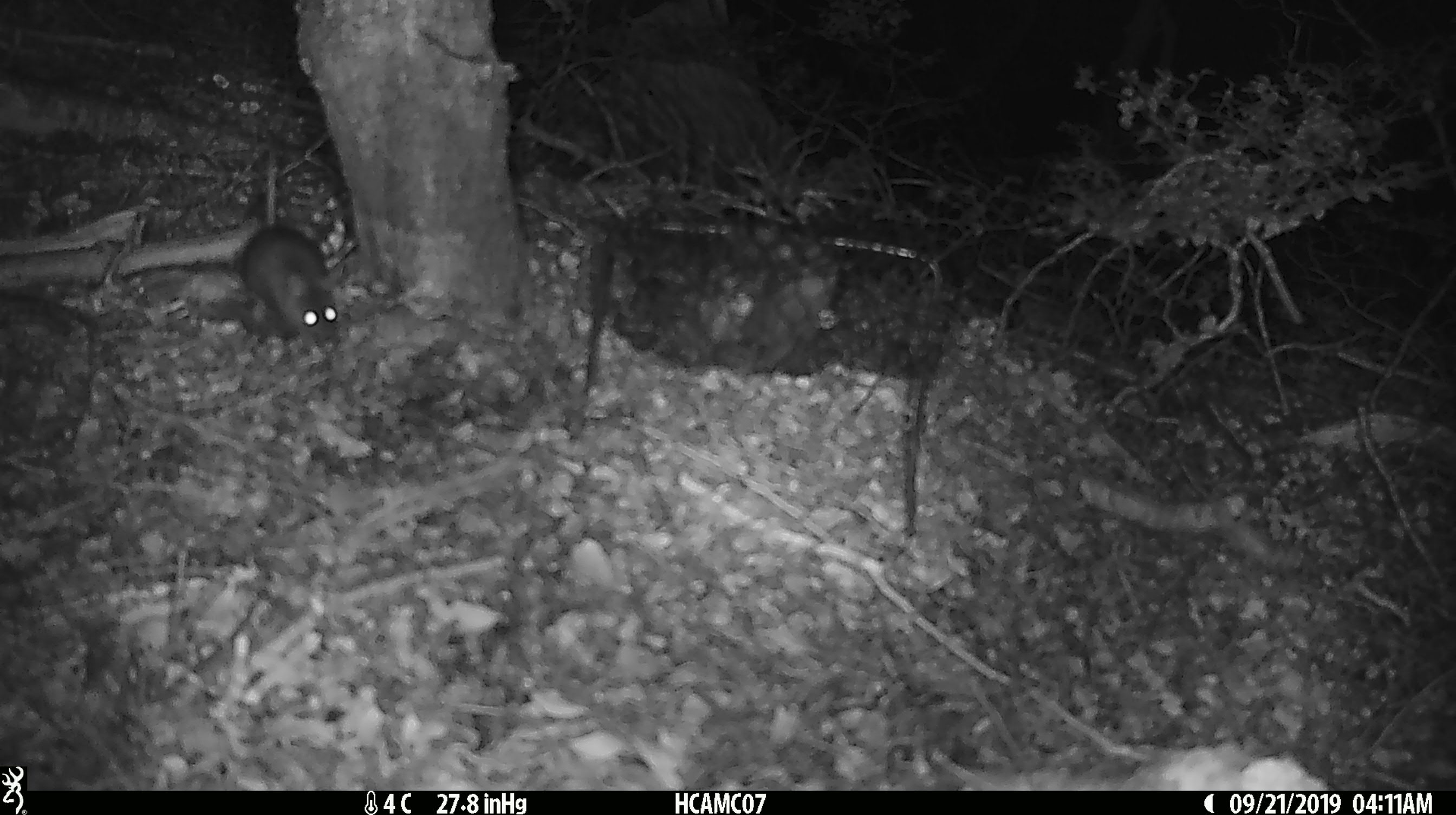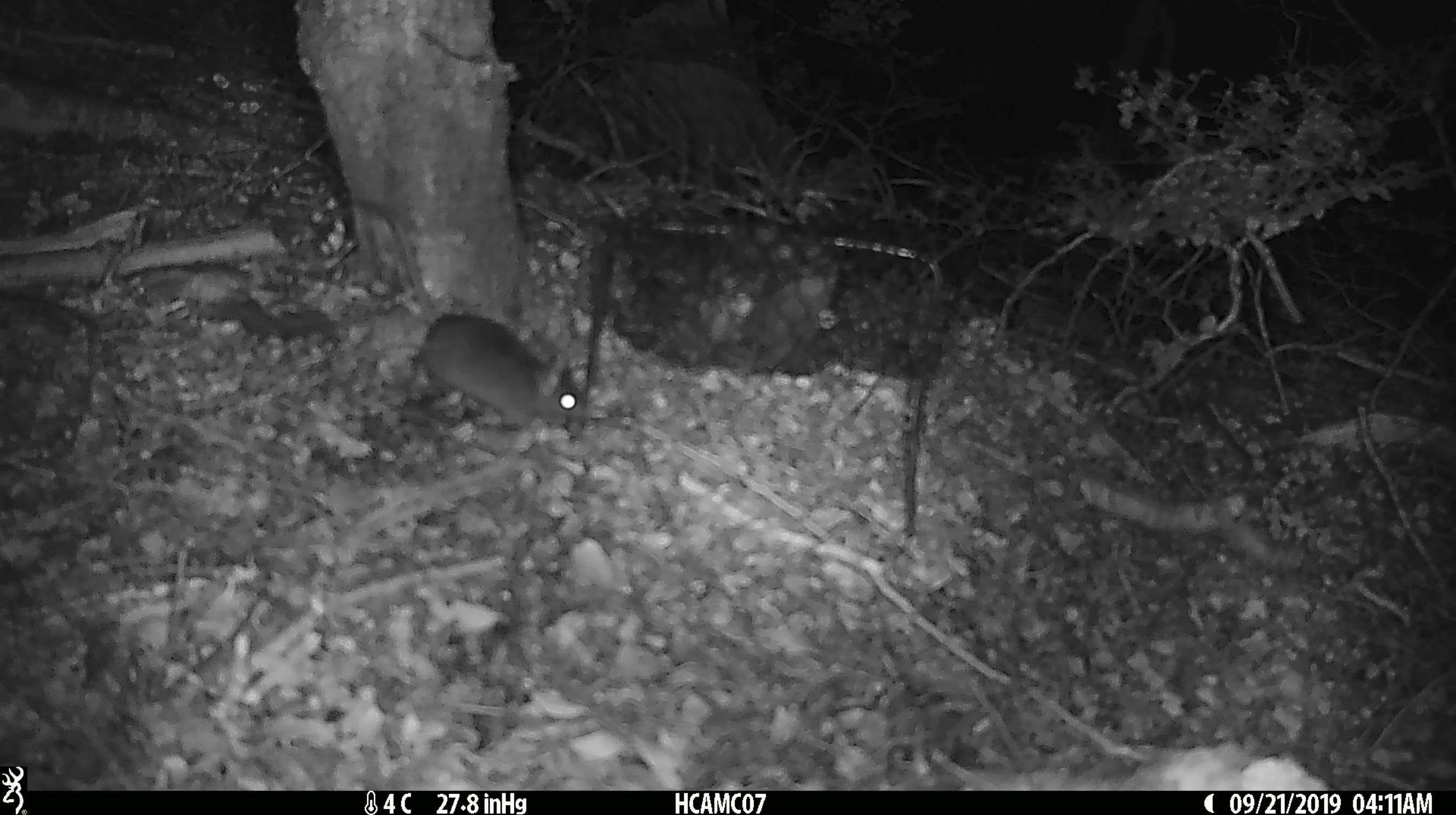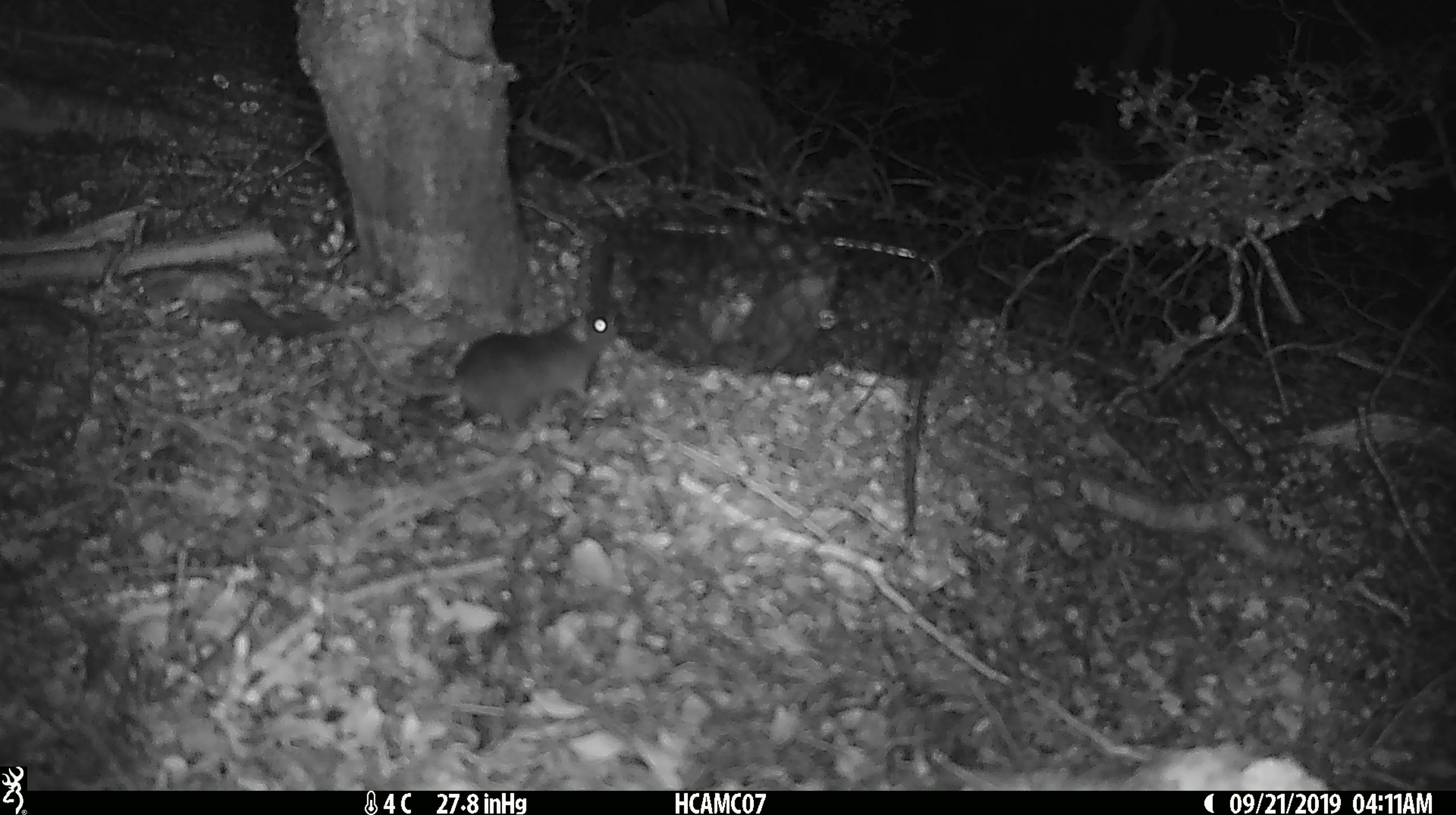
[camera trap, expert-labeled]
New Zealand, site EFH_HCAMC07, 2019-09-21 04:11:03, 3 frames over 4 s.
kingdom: Animalia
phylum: Chordata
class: Mammalia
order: Rodentia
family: Muridae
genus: Mus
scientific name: Mus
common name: mouse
Mouse (Mus).